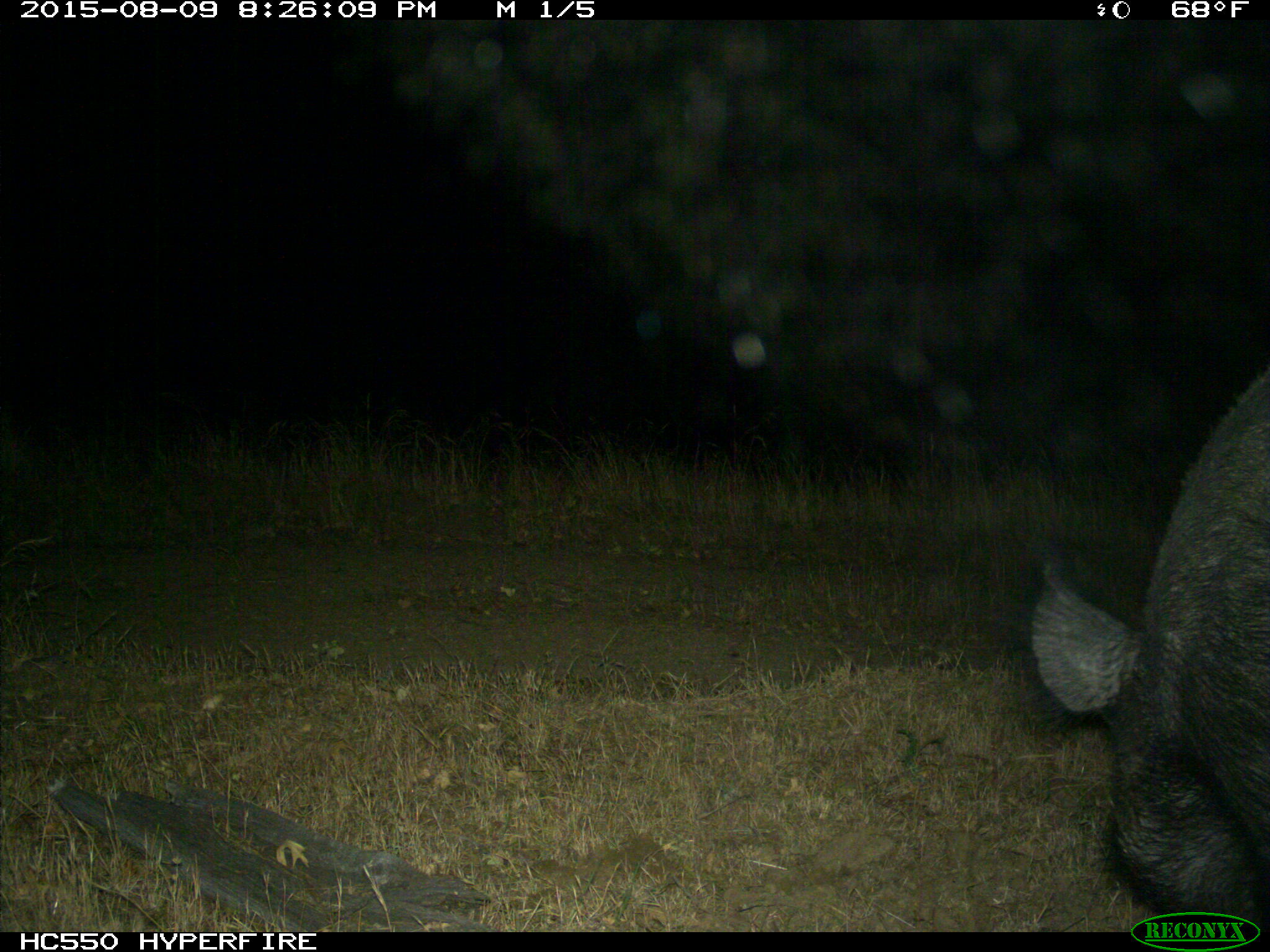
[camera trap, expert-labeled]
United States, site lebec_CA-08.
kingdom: Animalia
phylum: Chordata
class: Mammalia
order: Artiodactyla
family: Suidae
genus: Sus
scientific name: Sus scrofa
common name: wild boar